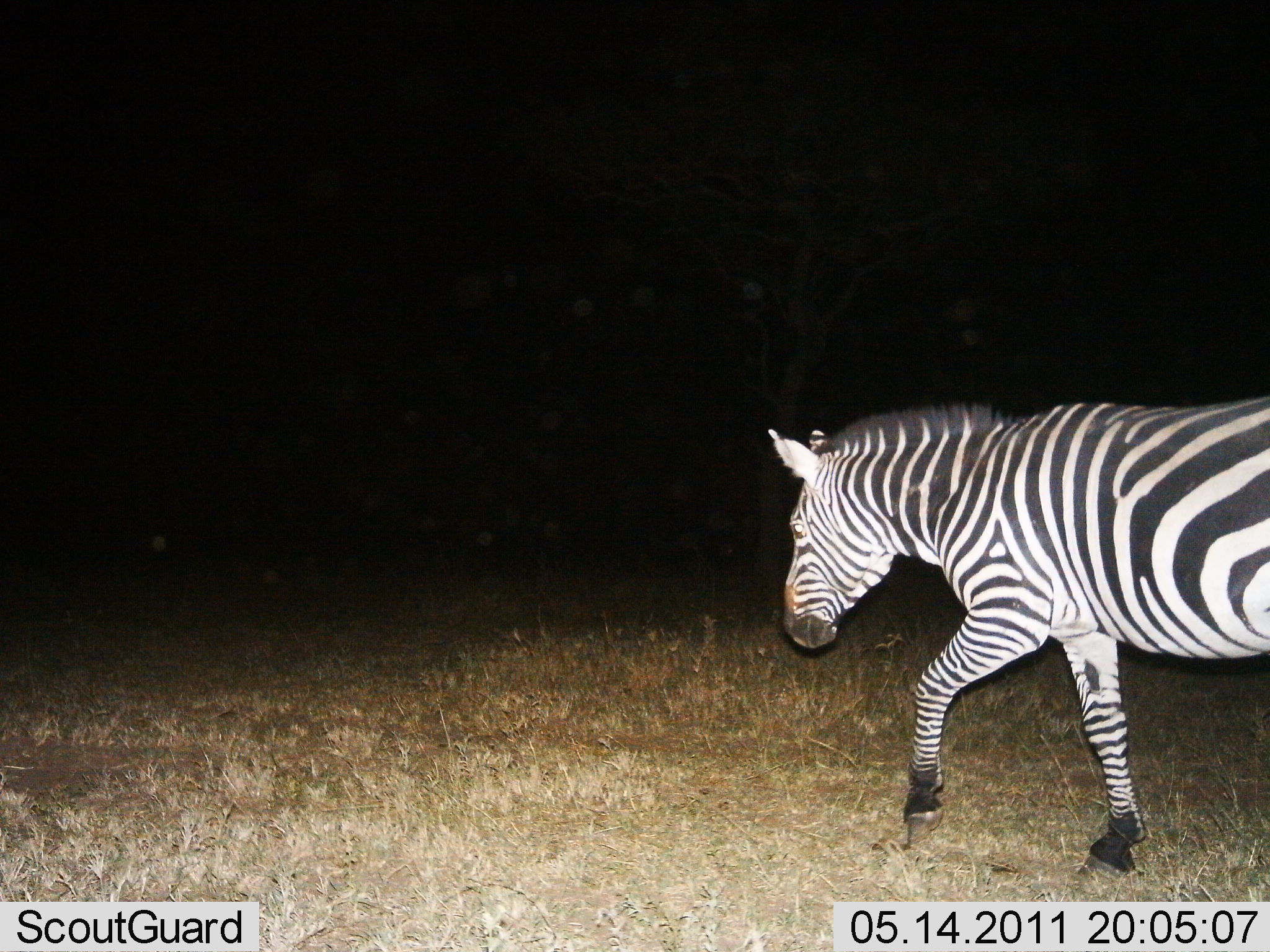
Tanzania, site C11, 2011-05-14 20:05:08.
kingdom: Animalia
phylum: Chordata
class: Mammalia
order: Perissodactyla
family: Equidae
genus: Equus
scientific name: Equus quagga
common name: plains zebra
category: zebra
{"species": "zebra (plains zebra) (Equus quagga)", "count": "1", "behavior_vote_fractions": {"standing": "25%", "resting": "0%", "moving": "92%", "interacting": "0%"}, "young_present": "0%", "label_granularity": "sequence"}